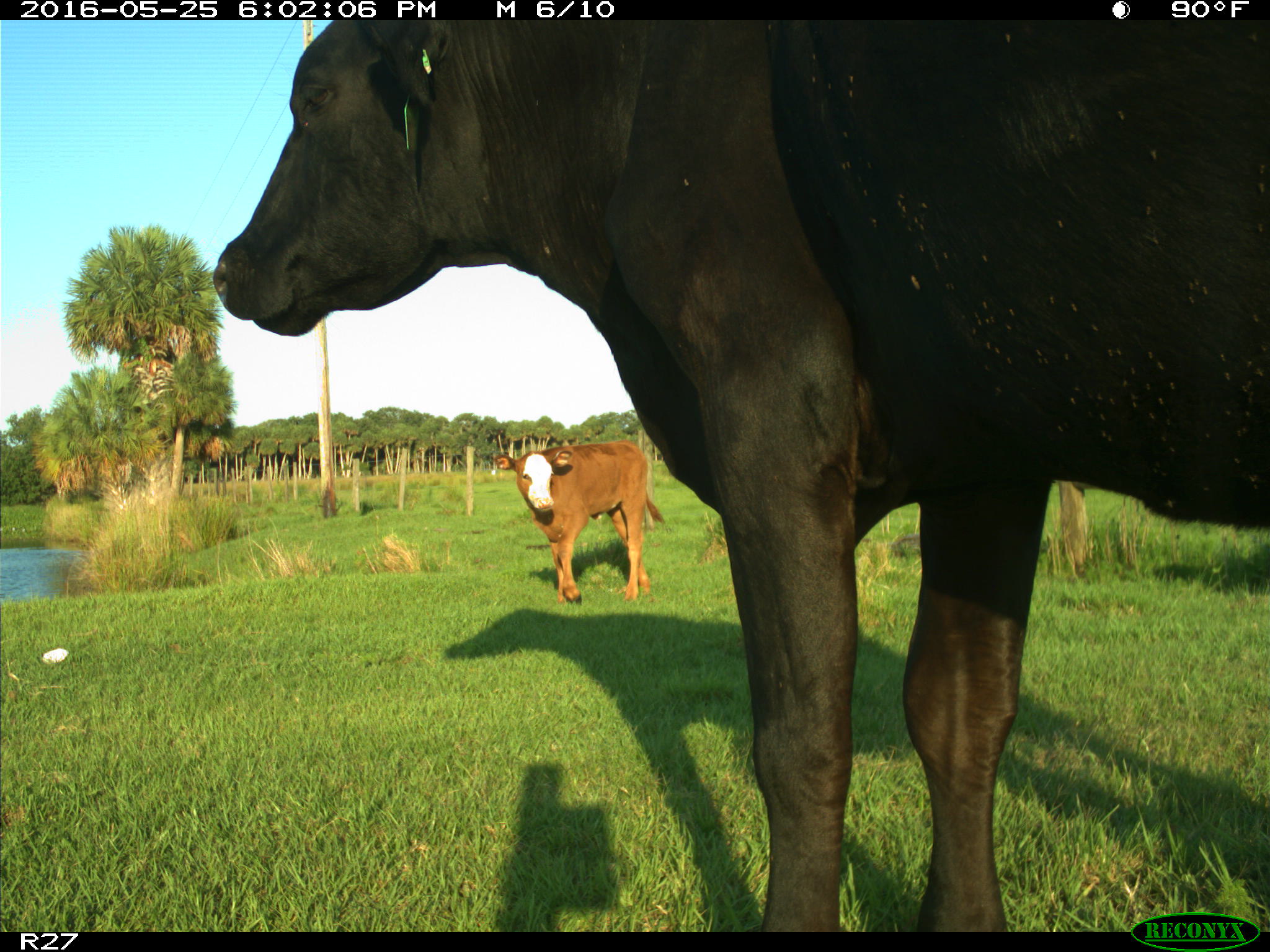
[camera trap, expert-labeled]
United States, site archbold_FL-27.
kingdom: Animalia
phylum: Chordata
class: Mammalia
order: Artiodactyla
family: Bovidae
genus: Bos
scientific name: Bos taurus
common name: domestic cow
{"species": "Bos taurus (domestic cow)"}